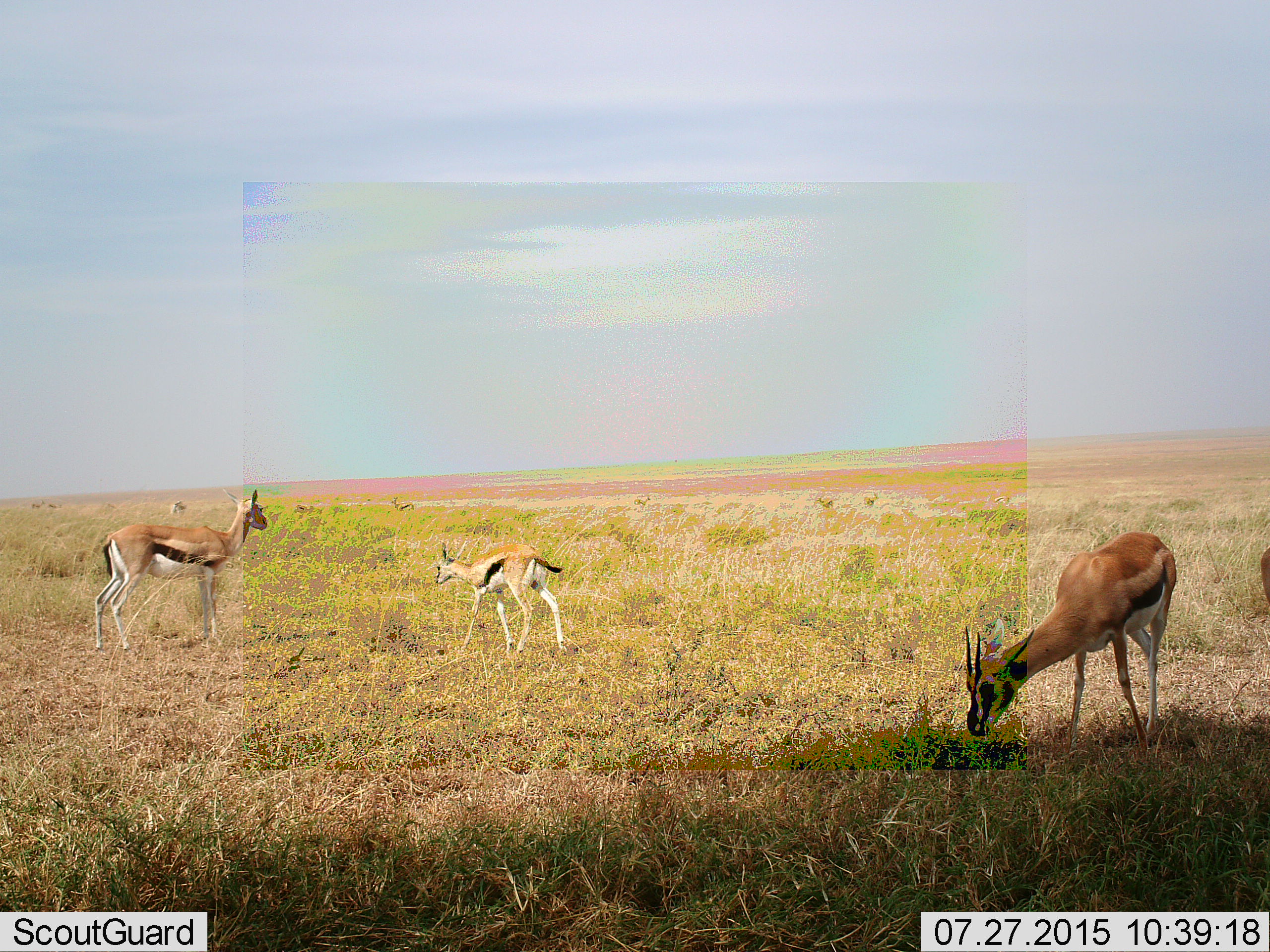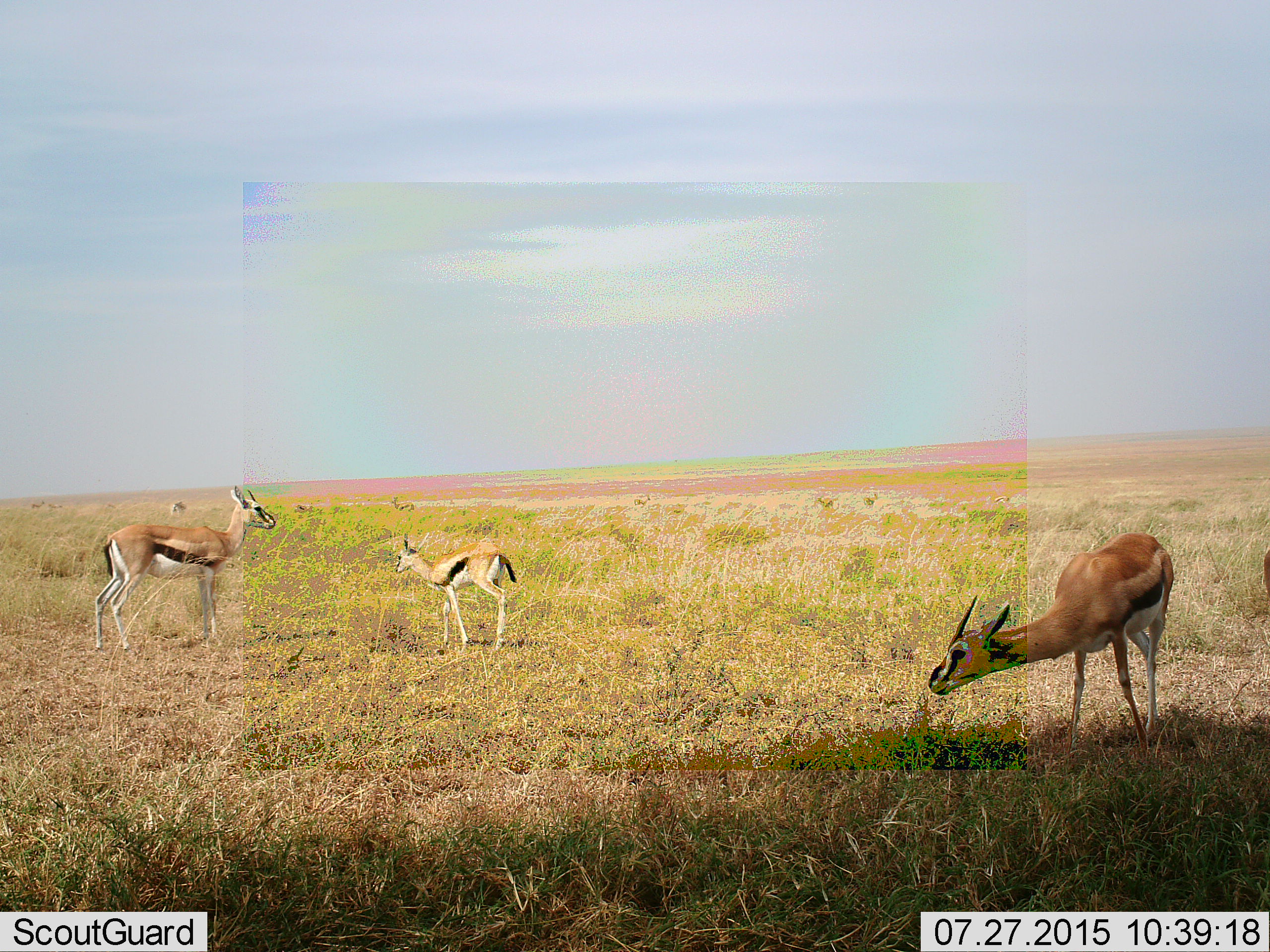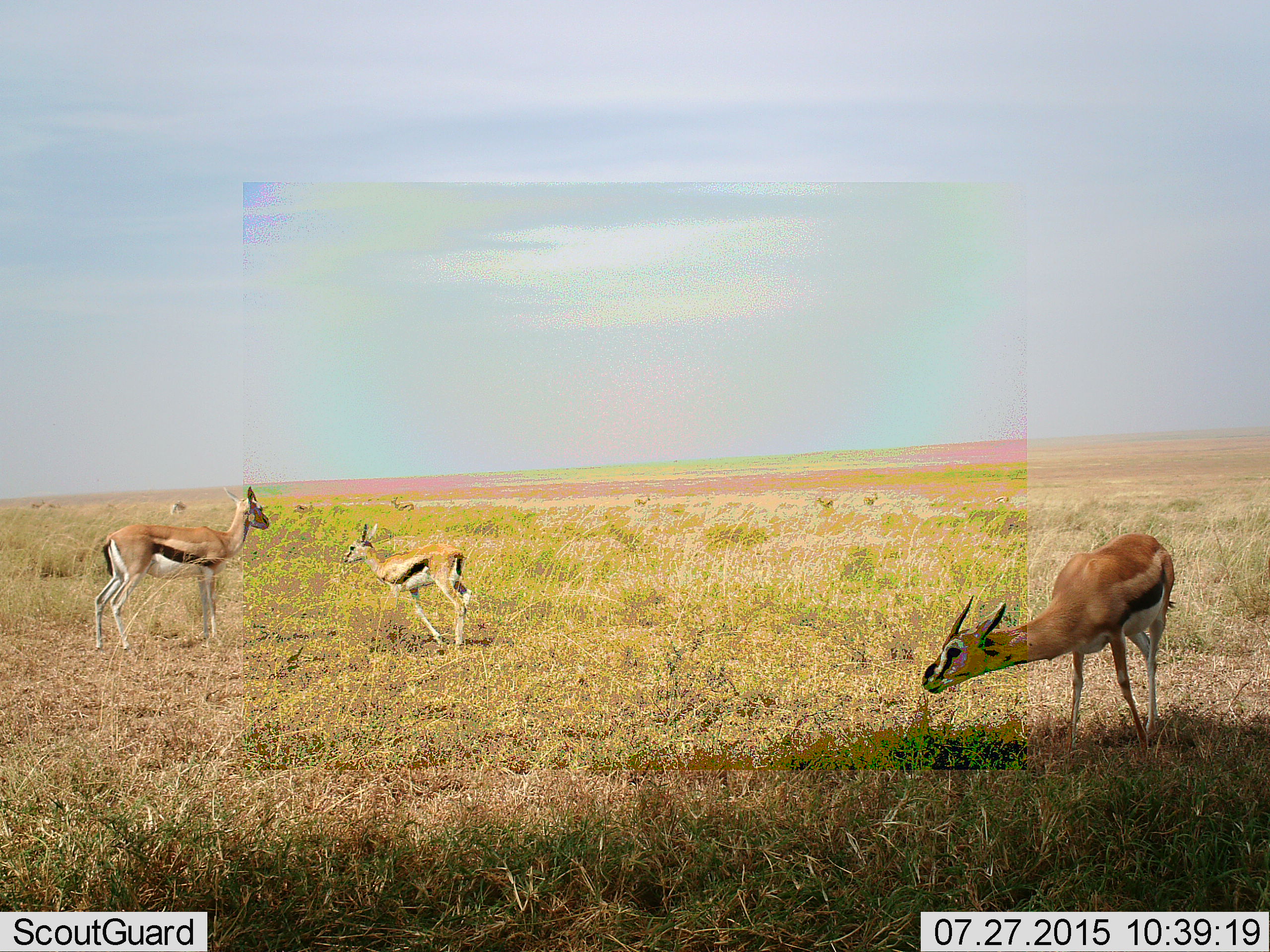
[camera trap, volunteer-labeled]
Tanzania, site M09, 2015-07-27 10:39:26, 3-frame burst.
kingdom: Animalia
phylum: Chordata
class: Mammalia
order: Artiodactyla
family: Bovidae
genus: Eudorcas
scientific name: Eudorcas thomsonii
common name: thomson's gazelle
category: gazellethomsons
Gazellethomsons (thomson's gazelle) (Eudorcas thomsonii), count 11-50. Behavior (volunteer vote fractions): standing 62%, resting 0%, moving 62%, interacting 0%. Young present (vote fraction): 62%. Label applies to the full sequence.